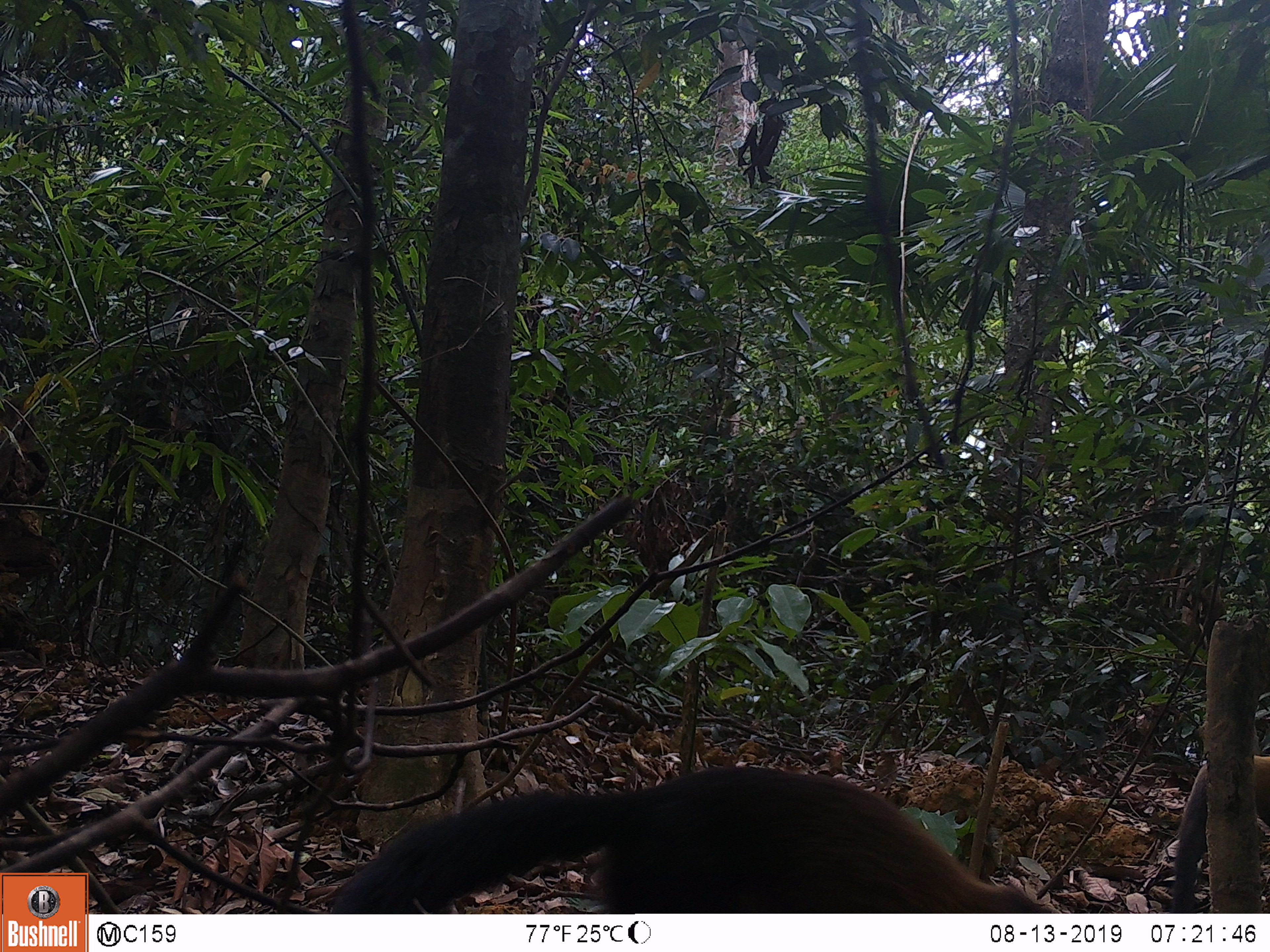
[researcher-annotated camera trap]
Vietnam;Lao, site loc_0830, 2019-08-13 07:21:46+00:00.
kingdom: Animalia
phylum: Chordata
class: Mammalia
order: Carnivora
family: Mustelidae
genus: Martes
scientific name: Martes flavigula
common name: yellow-throated marten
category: yellow throated marten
Yellow throated marten (yellow-throated marten) (Martes flavigula). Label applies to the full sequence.